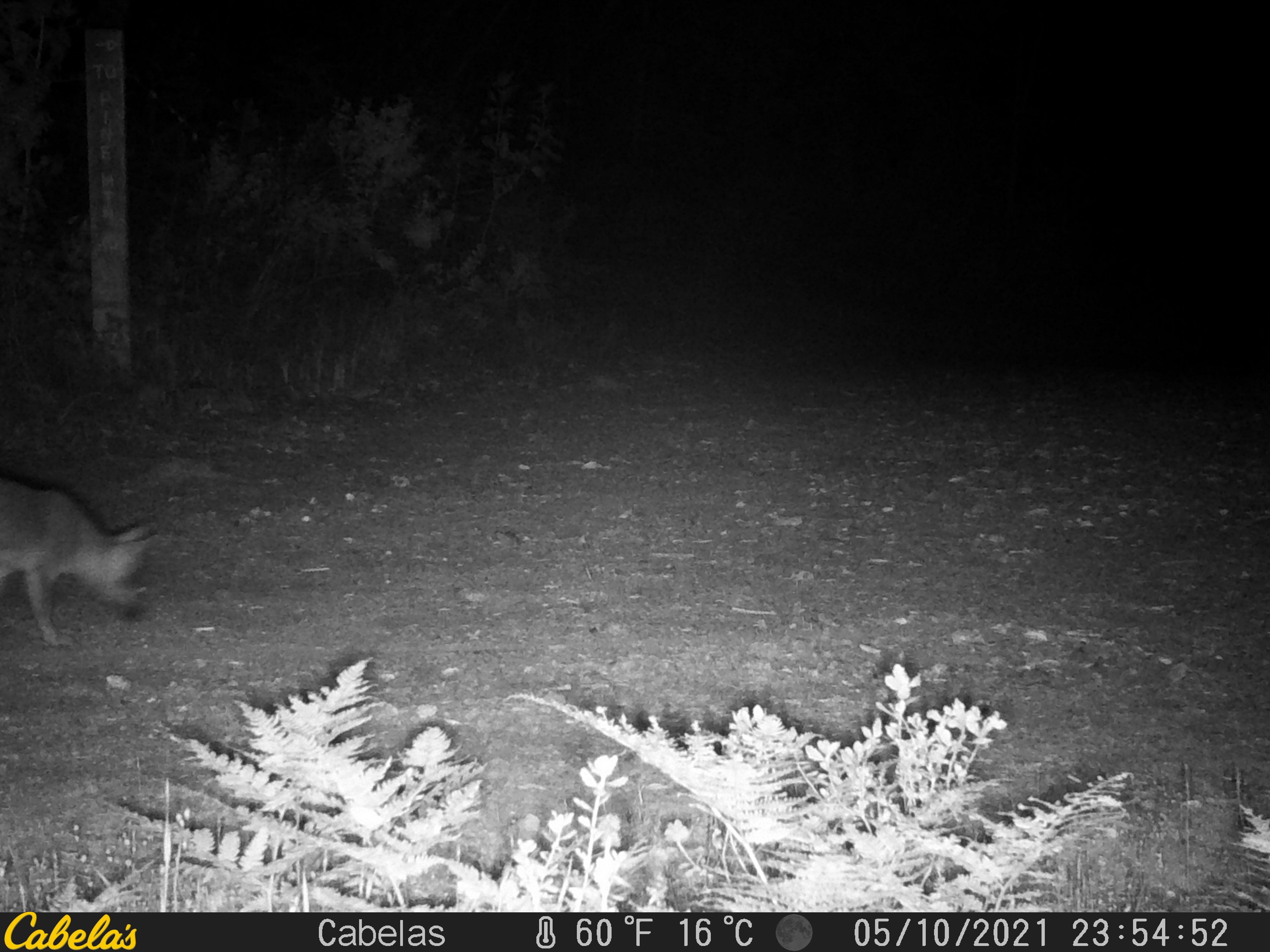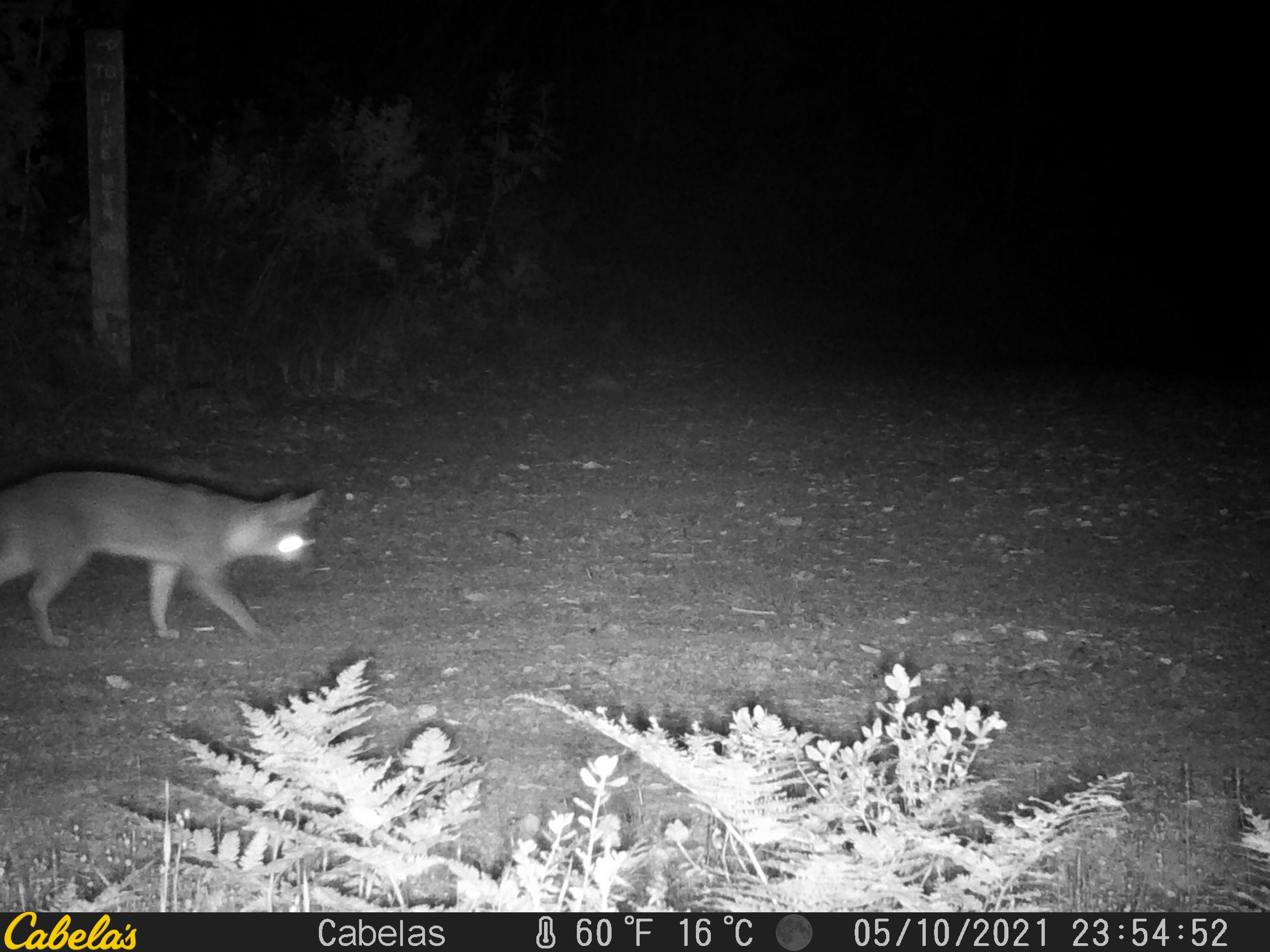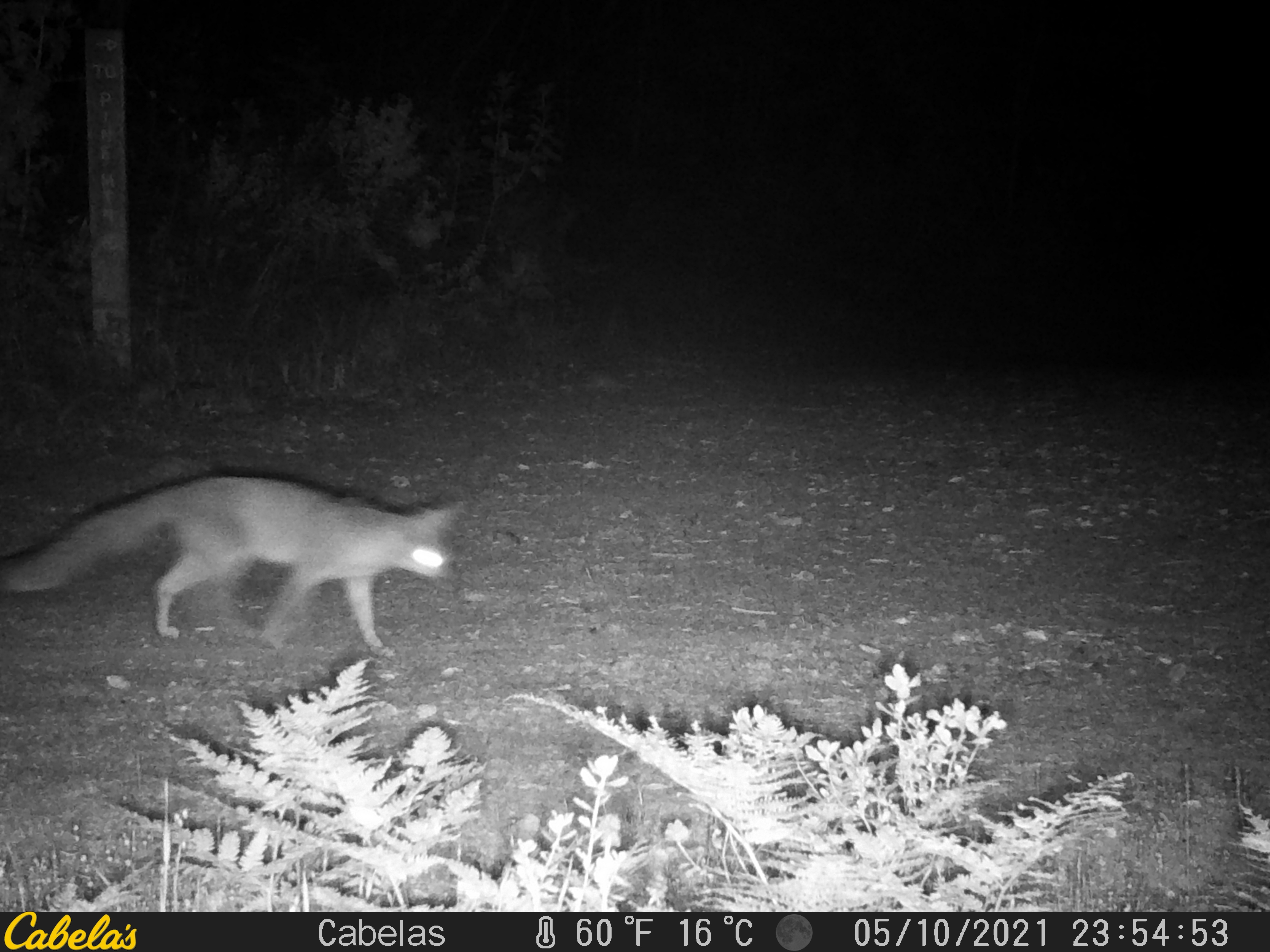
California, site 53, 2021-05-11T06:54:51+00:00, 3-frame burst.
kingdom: Animalia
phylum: Chordata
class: Mammalia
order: Carnivora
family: Canidae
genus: Urocyon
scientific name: Urocyon cinereoargenteus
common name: gray fox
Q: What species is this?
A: Gray fox (Urocyon cinereoargenteus).